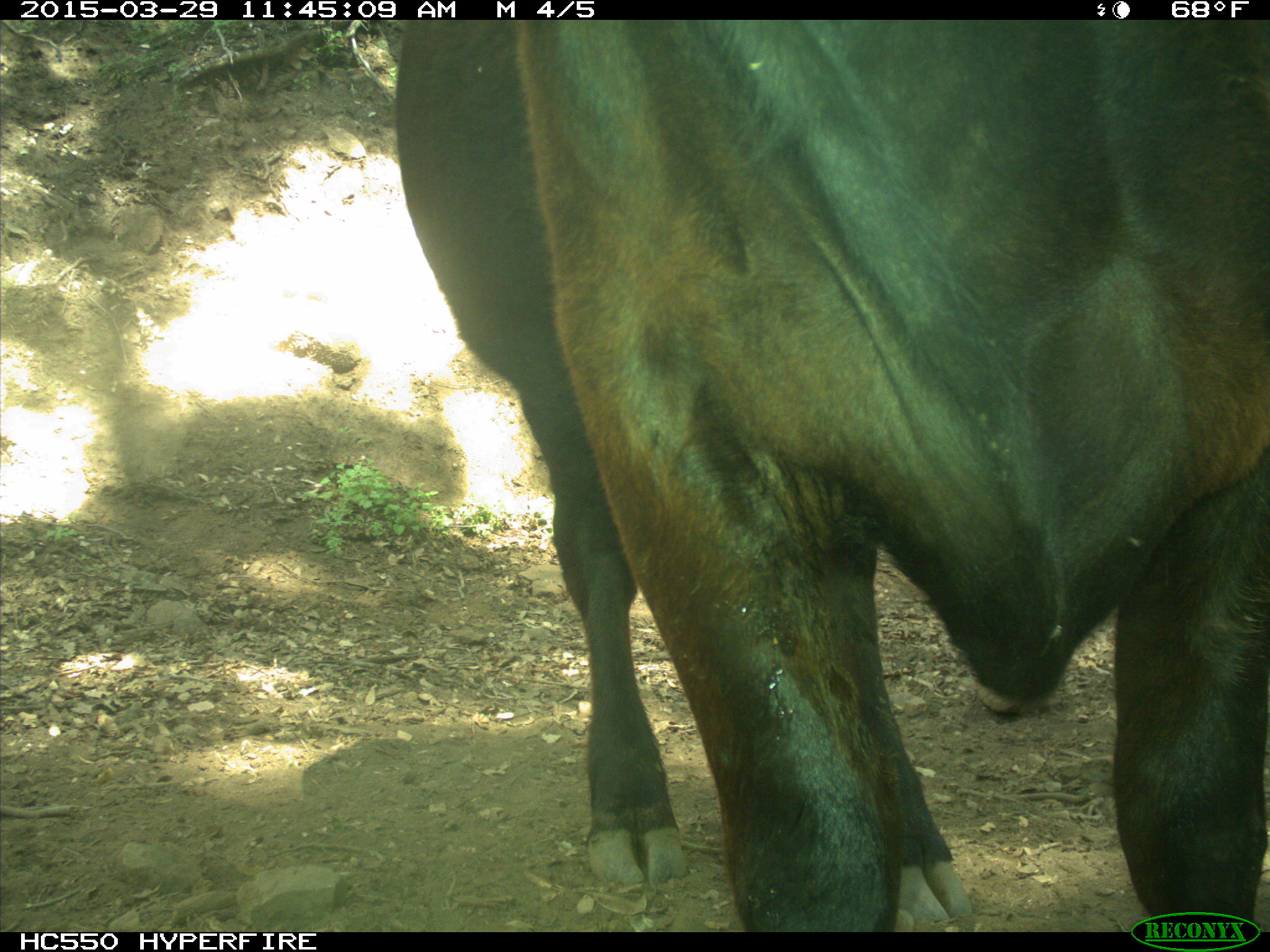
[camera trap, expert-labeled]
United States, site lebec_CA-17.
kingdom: Animalia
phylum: Chordata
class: Mammalia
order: Artiodactyla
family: Bovidae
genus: Bos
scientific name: Bos taurus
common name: domestic cow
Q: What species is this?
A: Bos taurus (domestic cow).